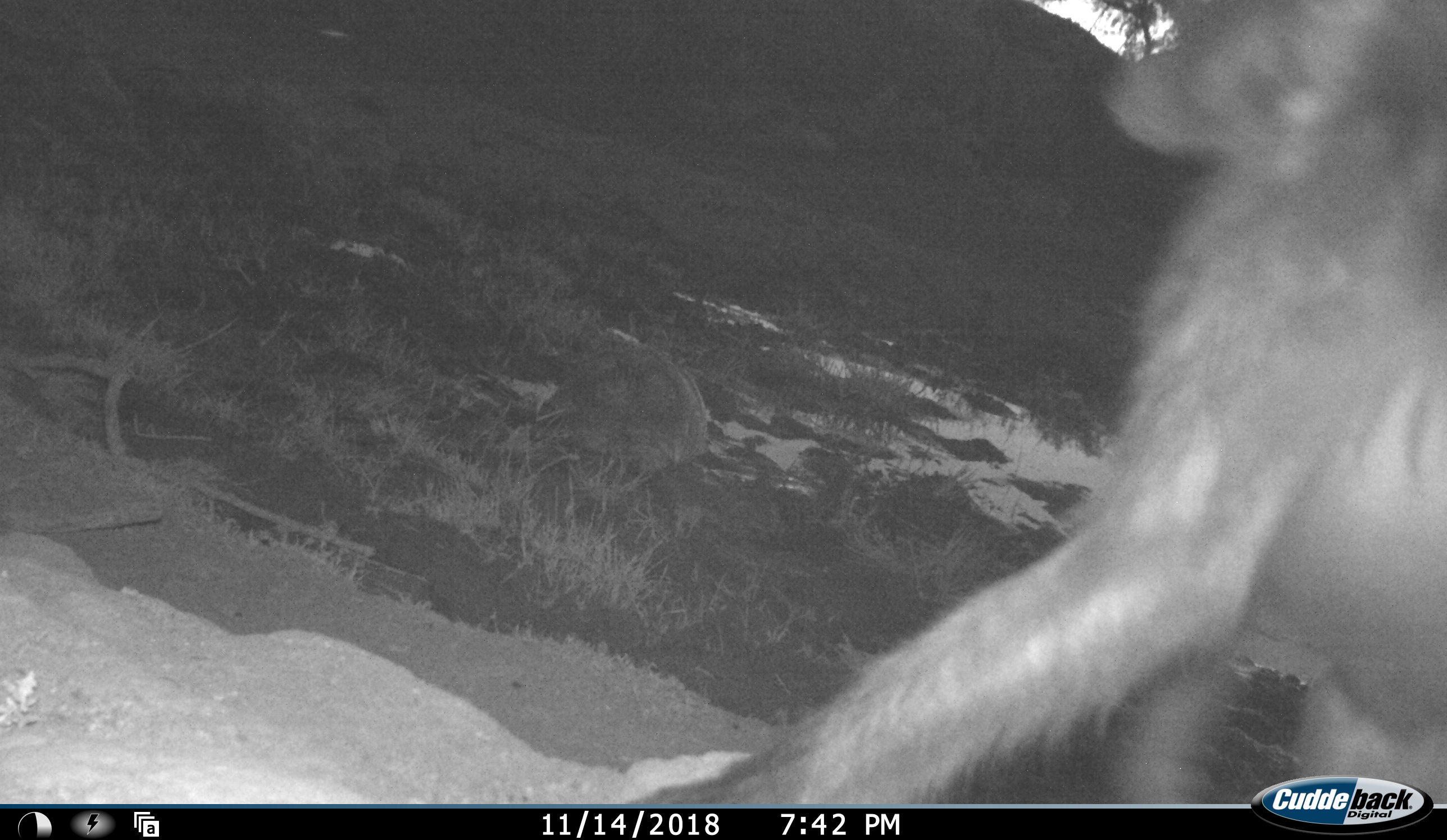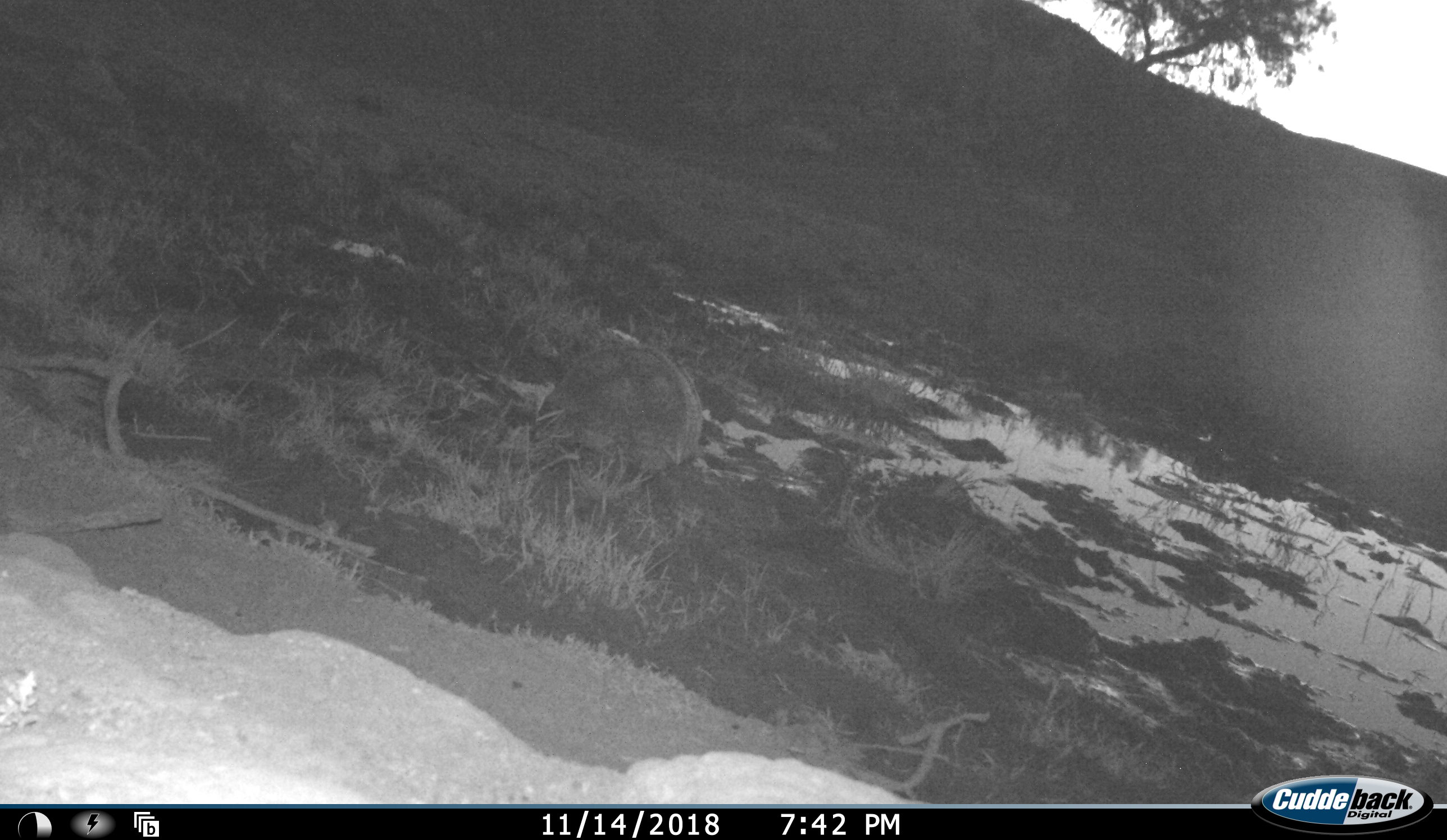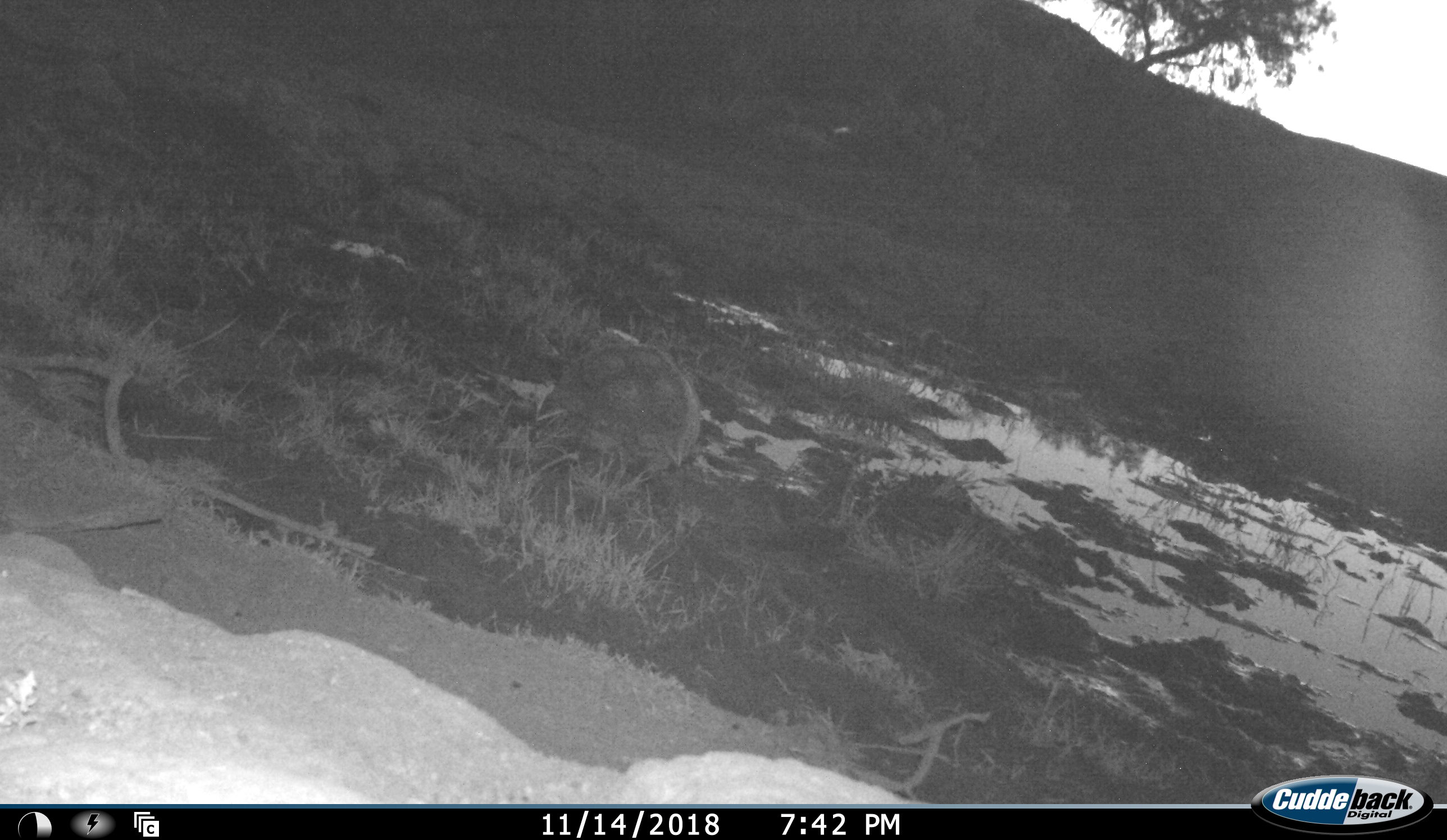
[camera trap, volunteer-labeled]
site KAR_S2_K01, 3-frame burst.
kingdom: Animalia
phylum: Chordata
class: Mammalia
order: Primates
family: Cercopithecidae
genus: Papio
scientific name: Papio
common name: baboon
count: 1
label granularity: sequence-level